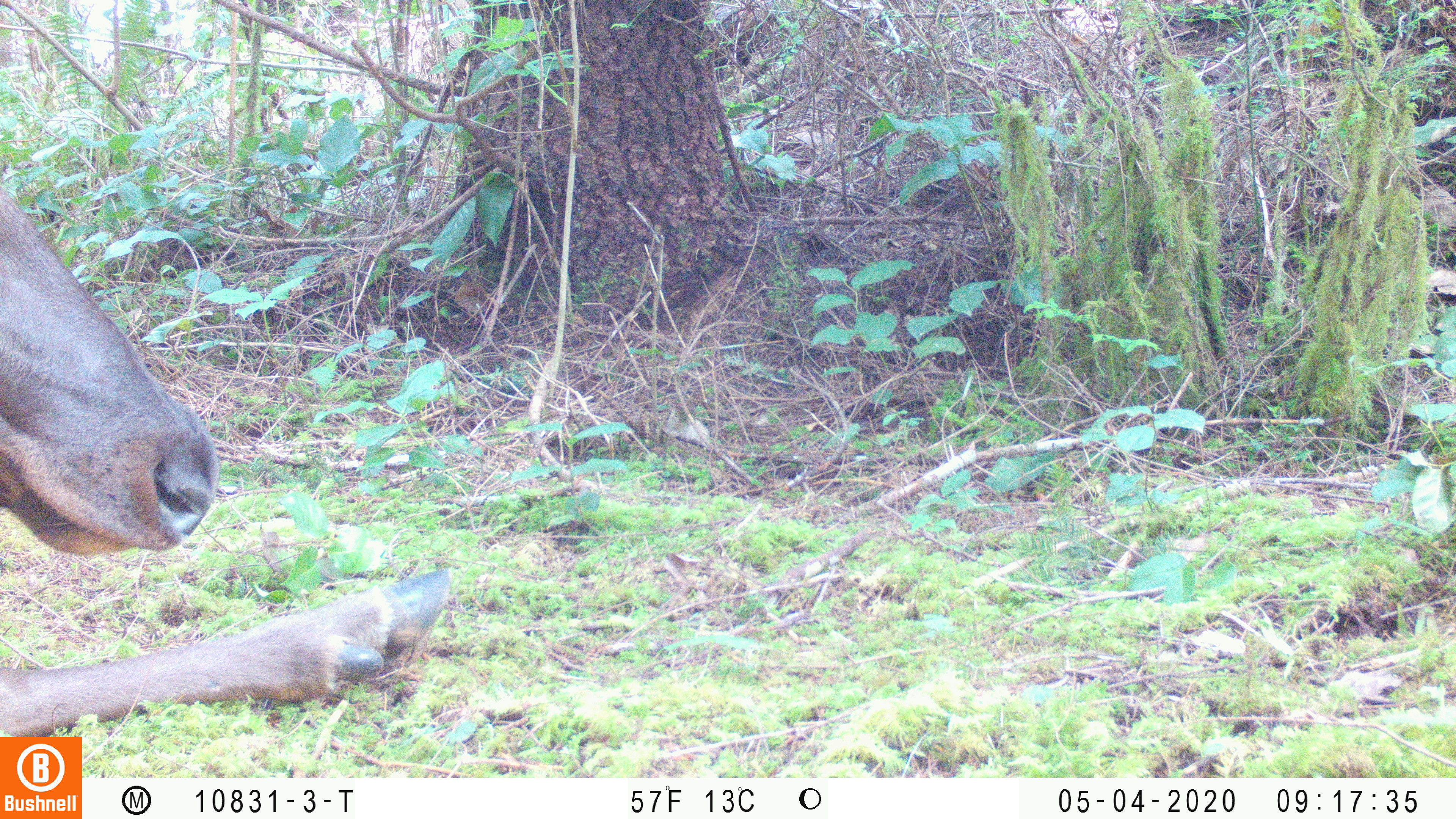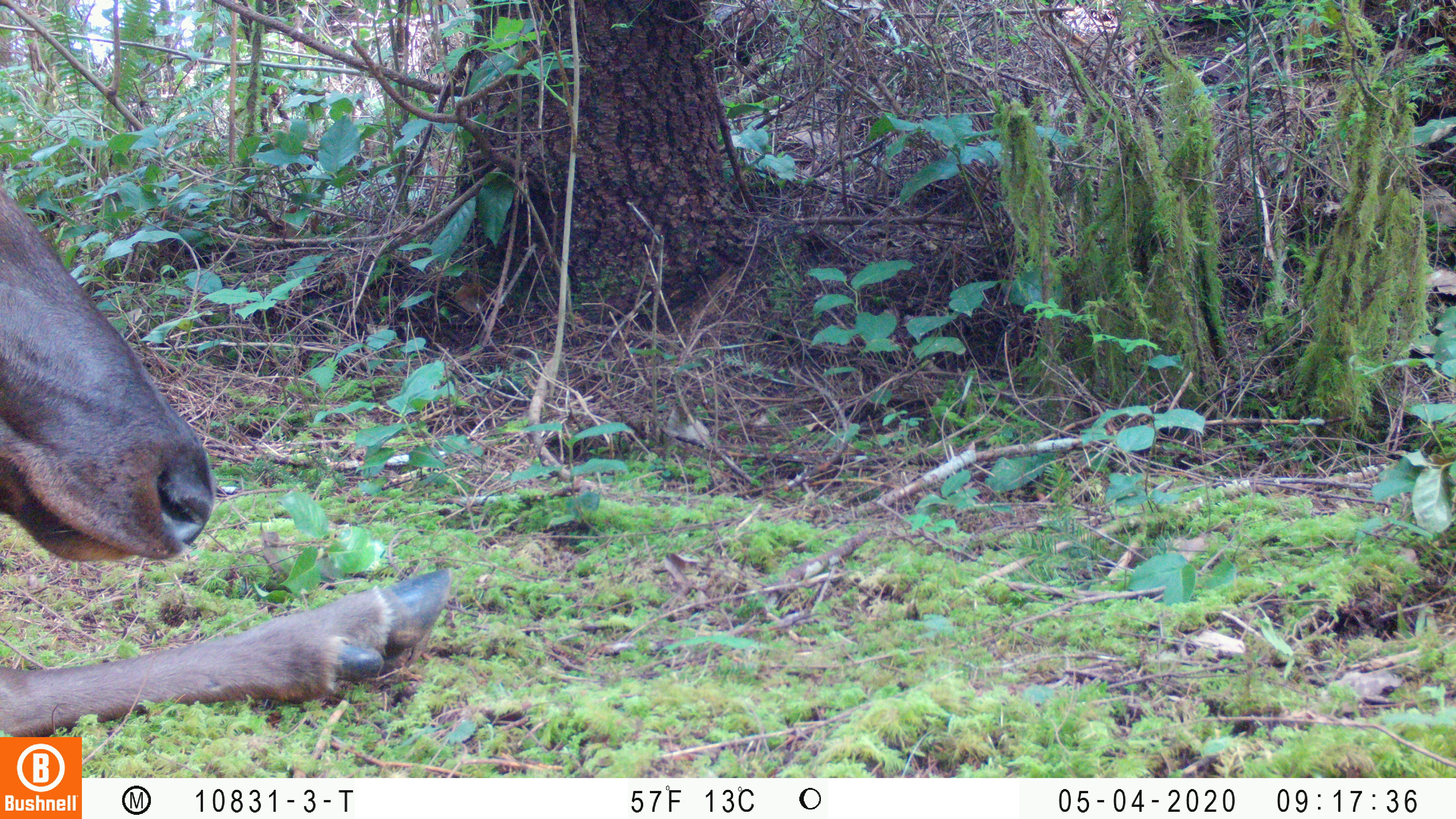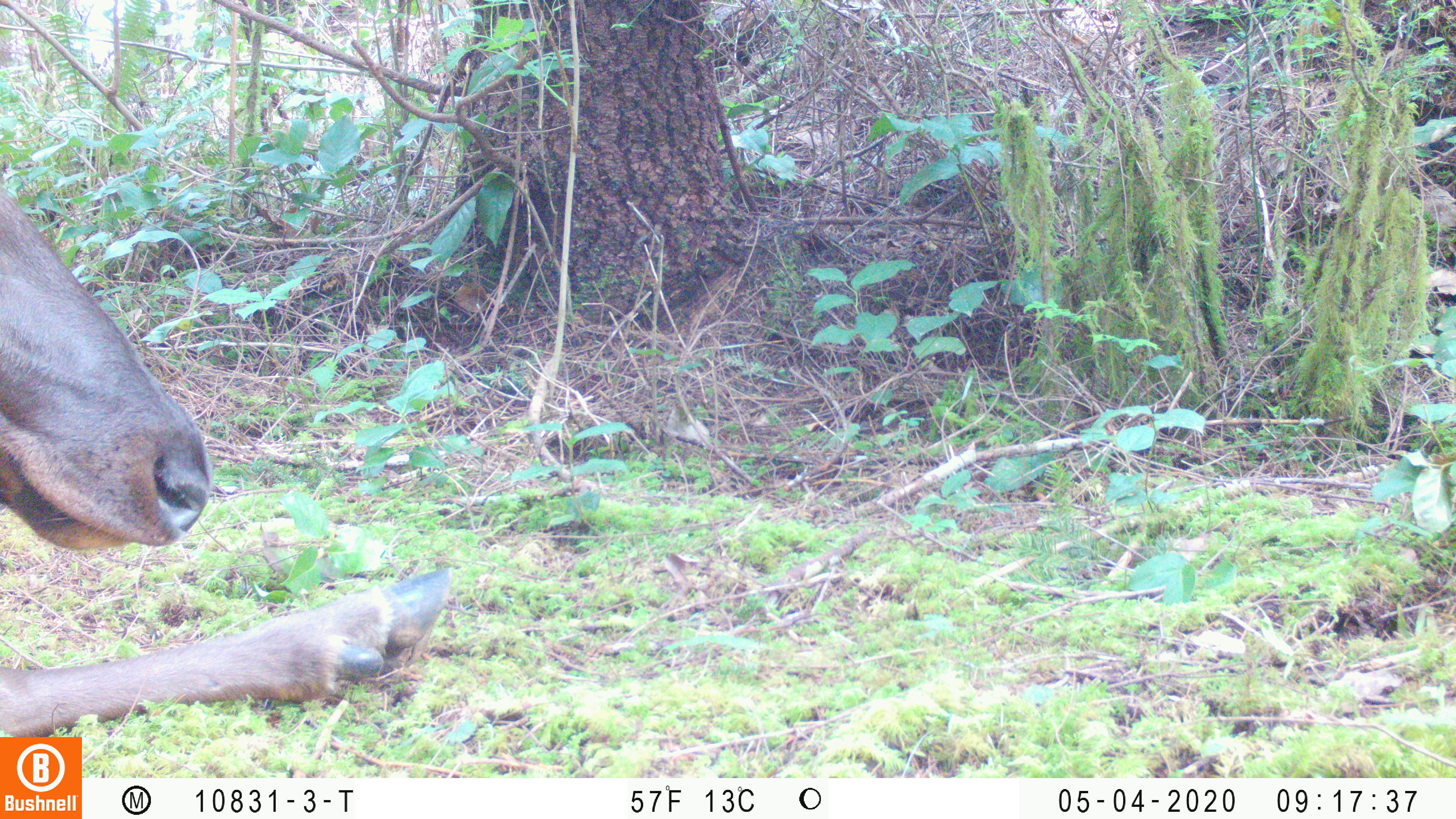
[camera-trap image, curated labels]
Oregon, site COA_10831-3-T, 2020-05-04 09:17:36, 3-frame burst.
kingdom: Animalia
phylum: Chordata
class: Mammalia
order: Artiodactyla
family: Cervidae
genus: Cervus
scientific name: Cervus canadensis roosevelti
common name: roosevelt elk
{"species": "roosevelt elk (Cervus canadensis roosevelti)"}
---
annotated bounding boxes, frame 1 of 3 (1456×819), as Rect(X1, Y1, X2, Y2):
roosevelt elk: Rect(2, 183, 461, 727)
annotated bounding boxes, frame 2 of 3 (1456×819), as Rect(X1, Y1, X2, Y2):
roosevelt elk: Rect(0, 179, 459, 730)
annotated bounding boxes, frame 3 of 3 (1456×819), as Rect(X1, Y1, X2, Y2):
roosevelt elk: Rect(4, 188, 455, 730)